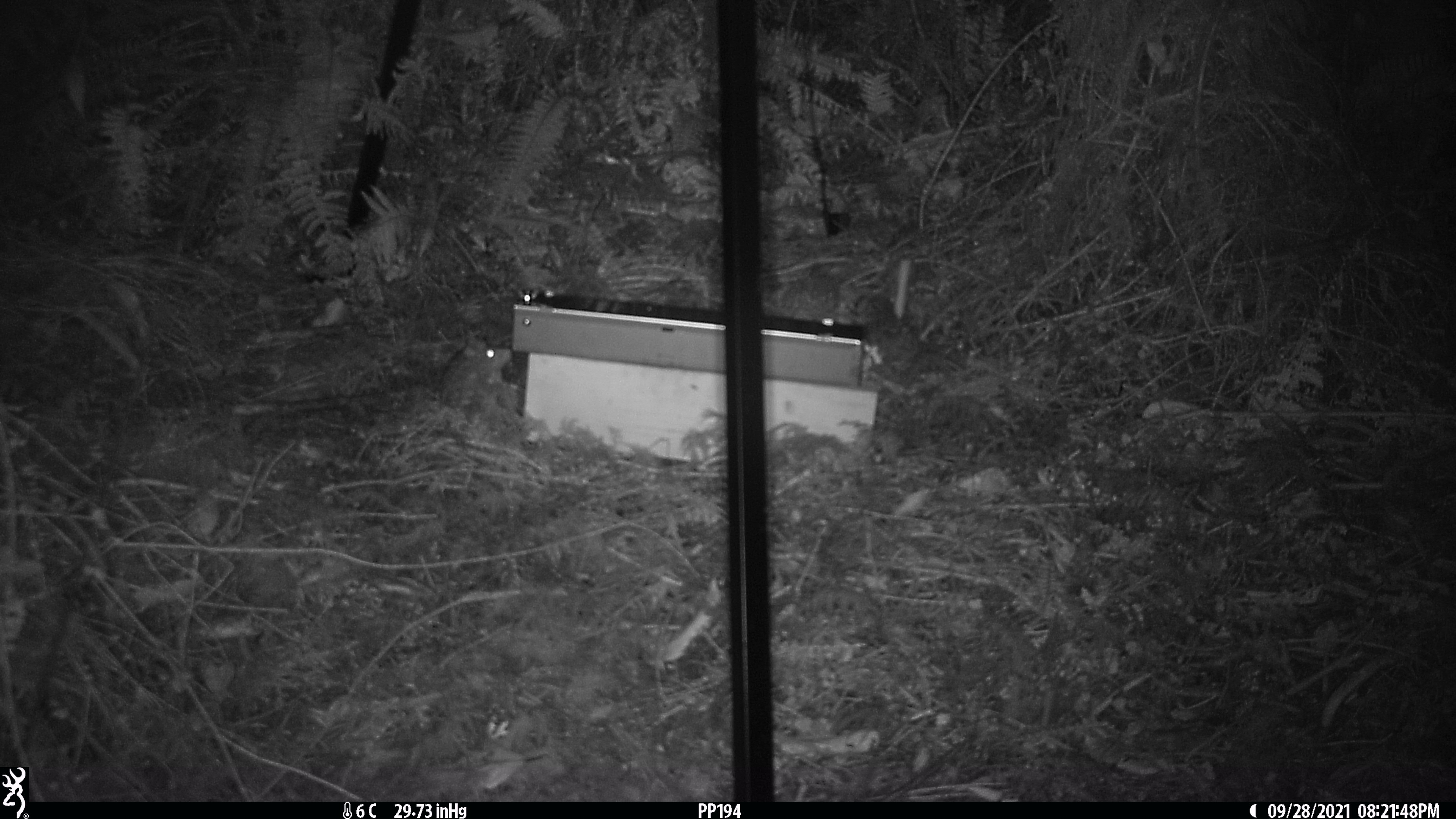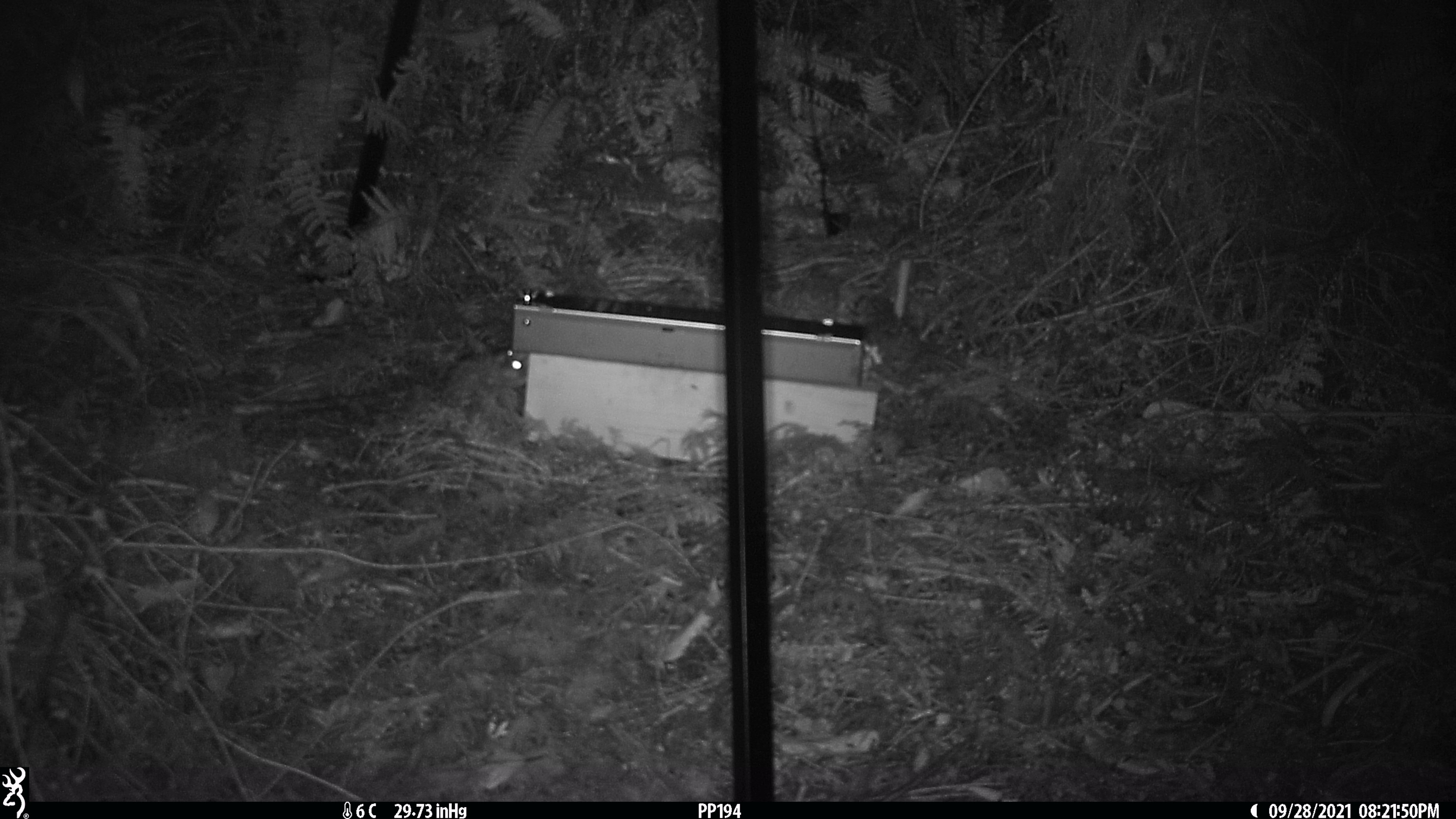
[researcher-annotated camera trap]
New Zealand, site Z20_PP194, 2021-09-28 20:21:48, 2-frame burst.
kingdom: Animalia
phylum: Chordata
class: Mammalia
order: Rodentia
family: Muridae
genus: Rattus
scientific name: Rattus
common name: rat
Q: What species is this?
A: Rat (Rattus).